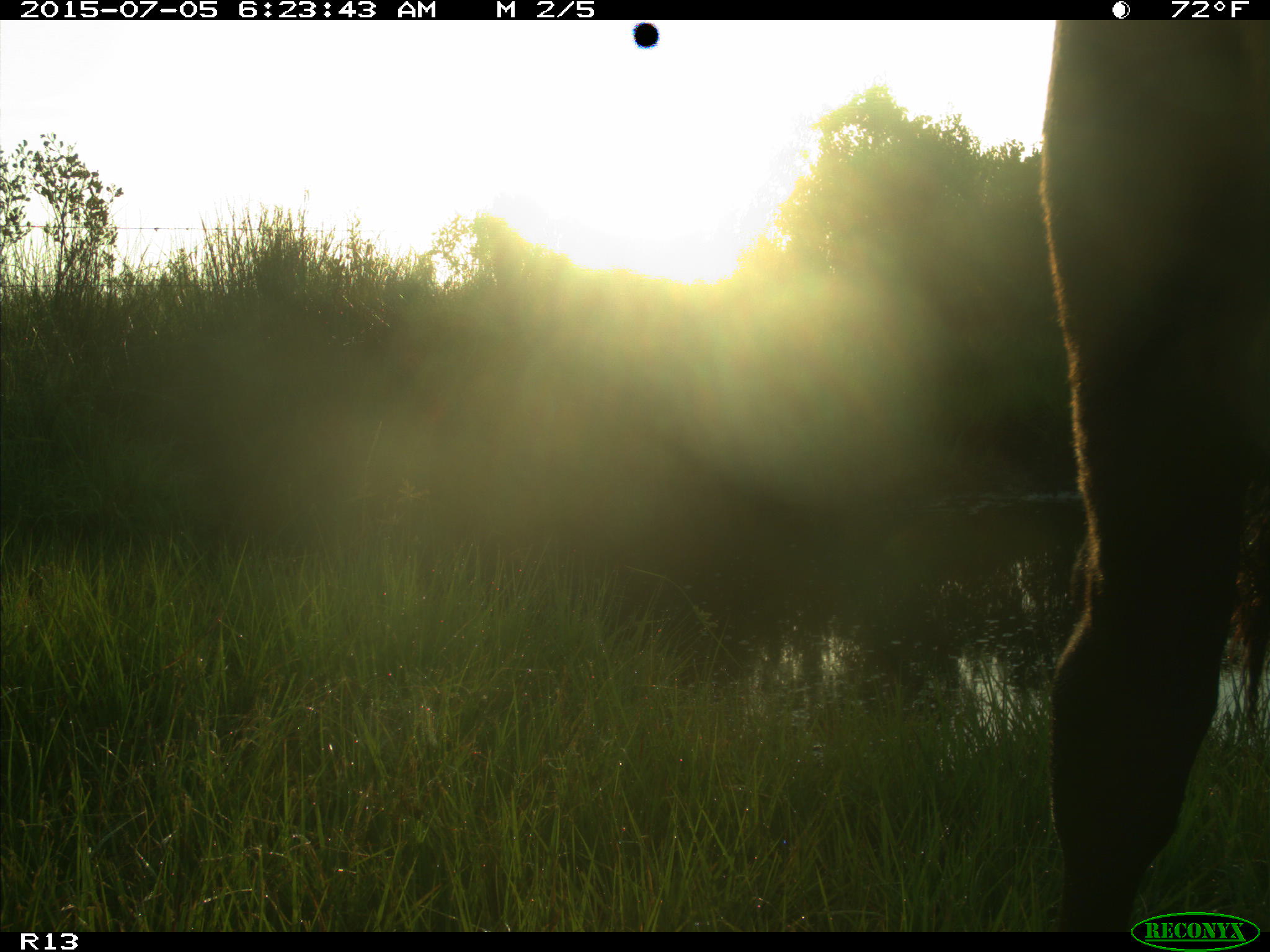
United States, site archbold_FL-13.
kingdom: Animalia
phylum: Chordata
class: Mammalia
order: Artiodactyla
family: Bovidae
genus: Bos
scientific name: Bos taurus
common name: domestic cow